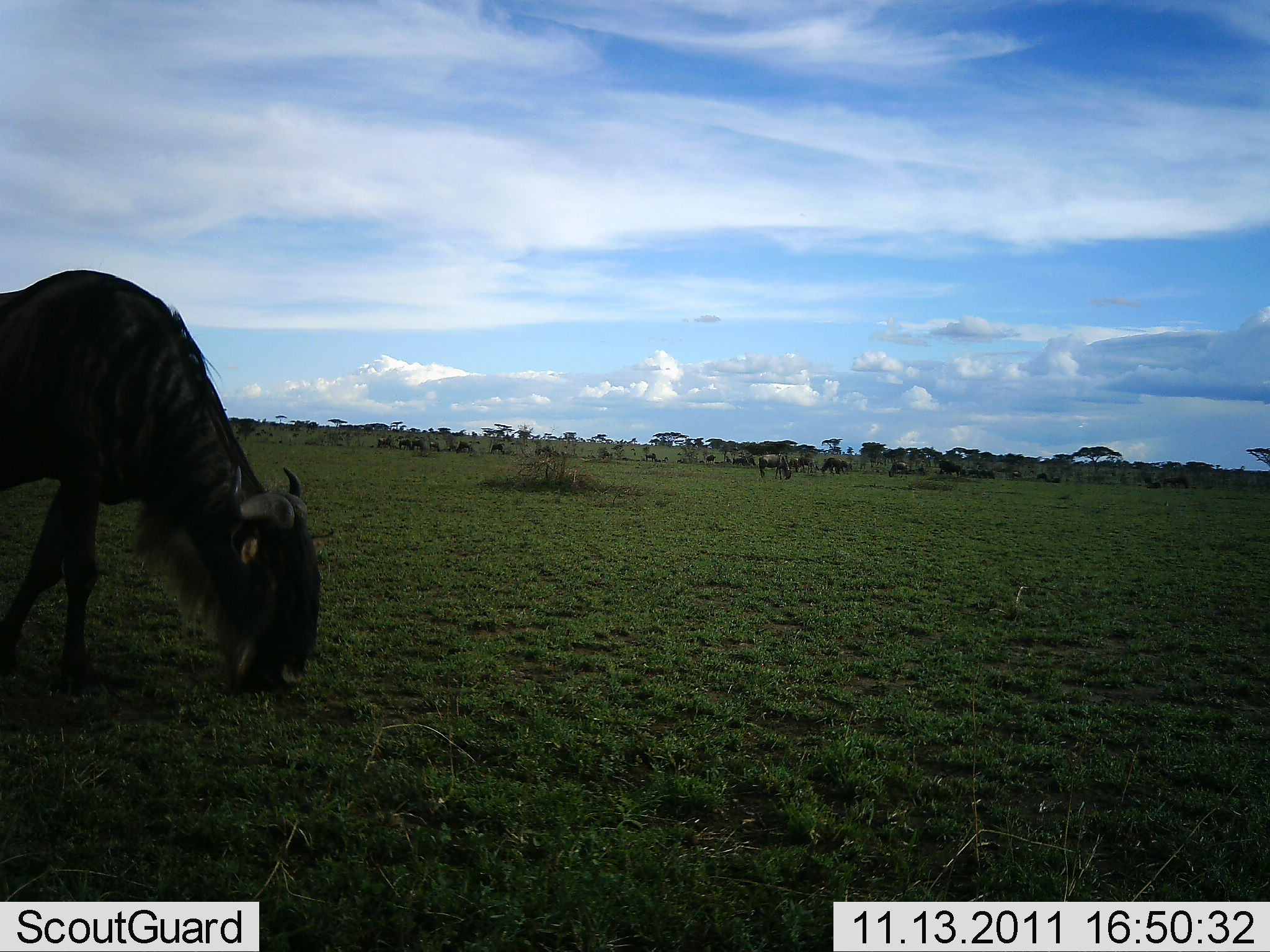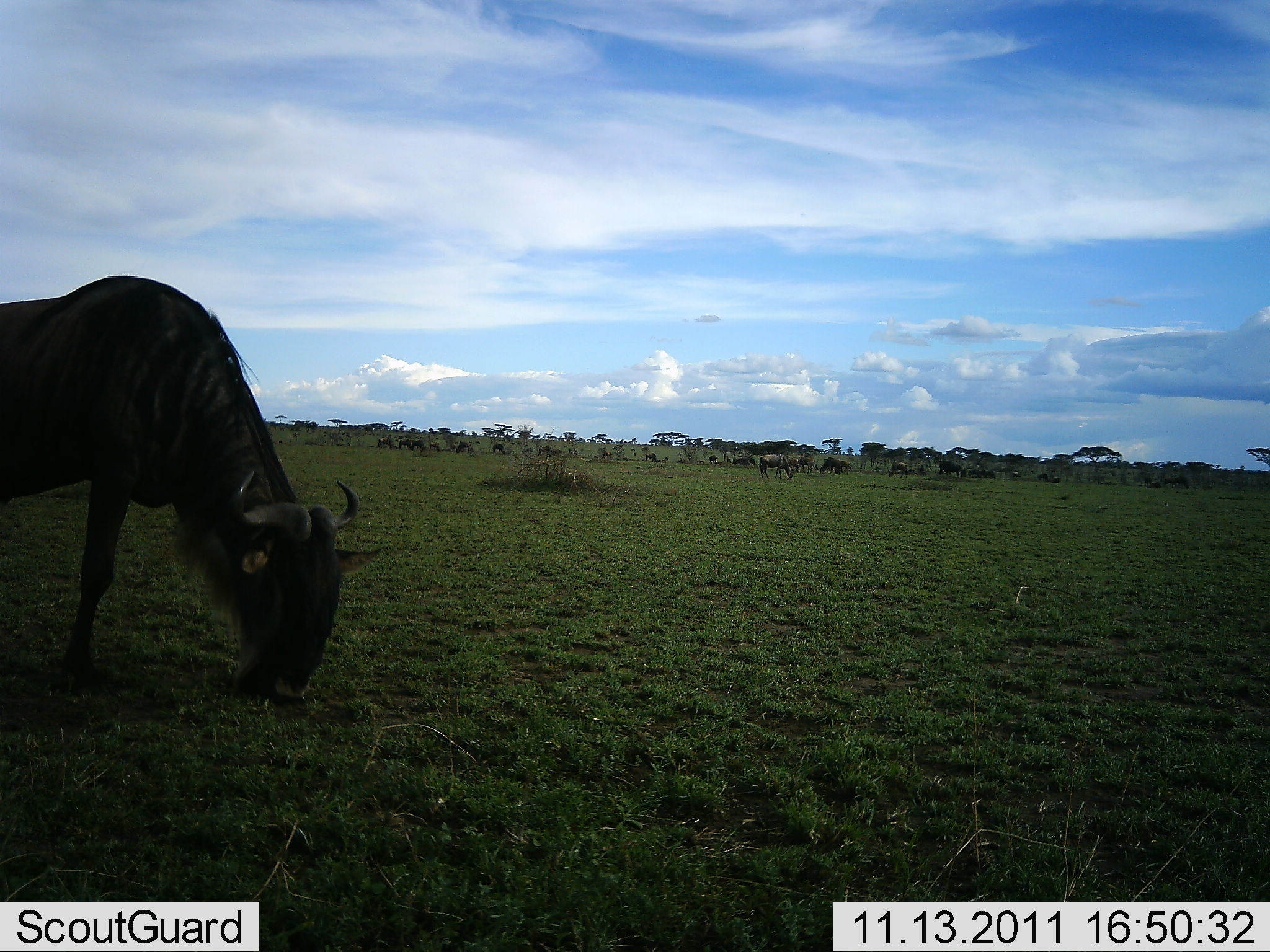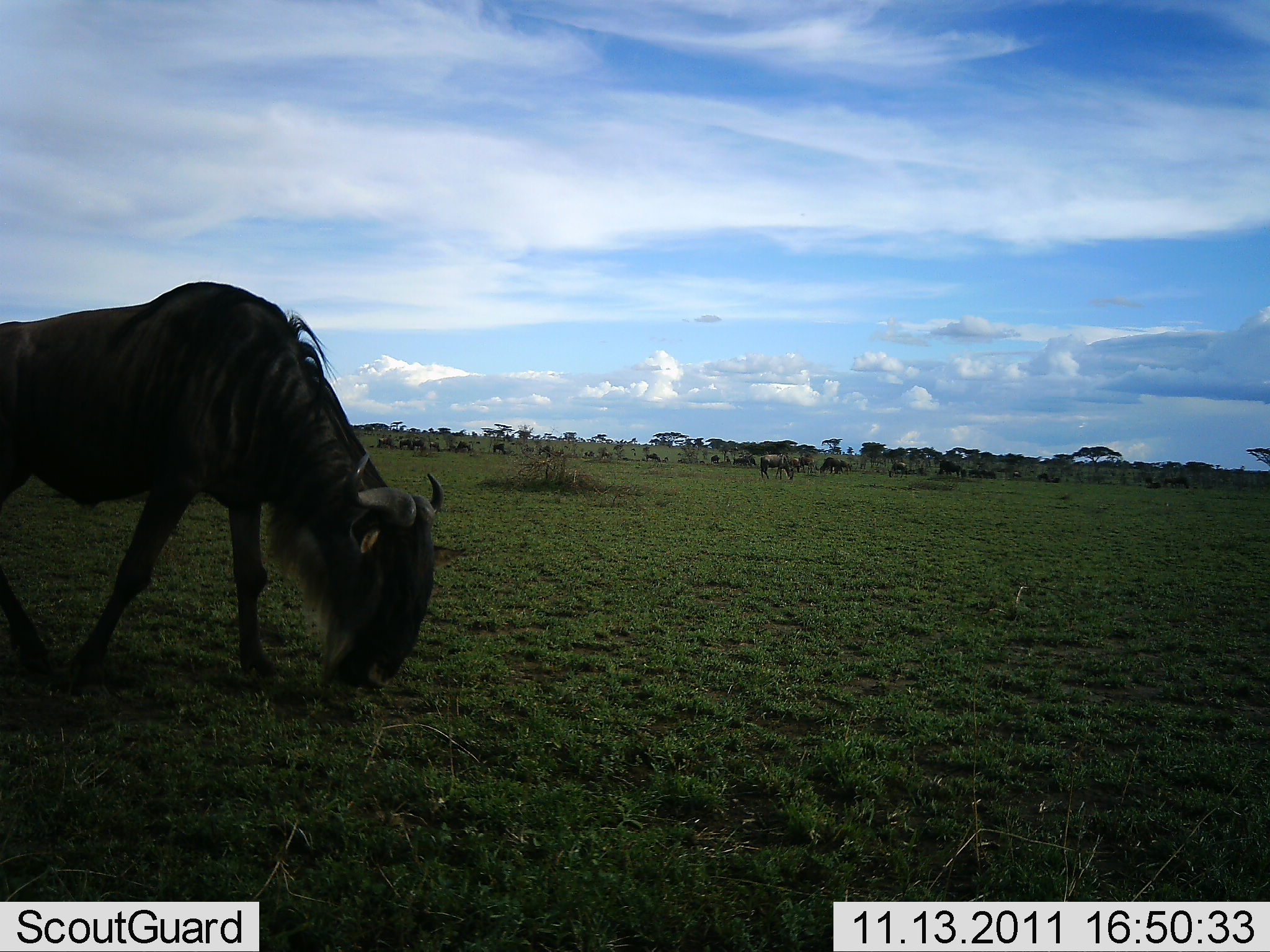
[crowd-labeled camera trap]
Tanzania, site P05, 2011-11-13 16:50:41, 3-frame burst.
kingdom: Animalia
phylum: Chordata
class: Mammalia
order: Artiodactyla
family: Bovidae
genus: Connochaetes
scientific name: Connochaetes taurinus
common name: blue wildebeest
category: wildebeest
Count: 11-50.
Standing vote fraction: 30%.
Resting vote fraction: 10%.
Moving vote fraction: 20%.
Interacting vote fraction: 0%.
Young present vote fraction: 0%.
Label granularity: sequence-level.